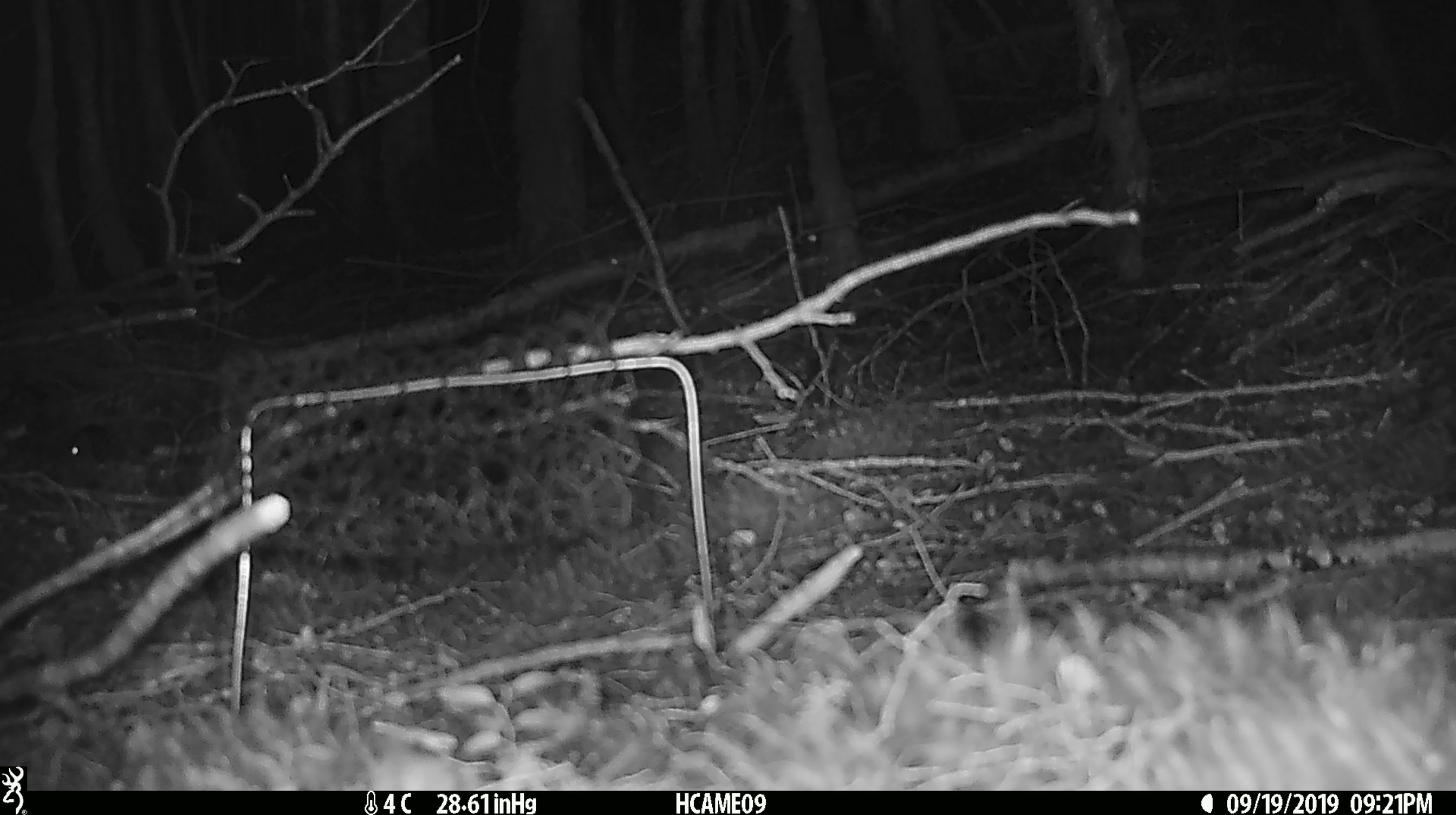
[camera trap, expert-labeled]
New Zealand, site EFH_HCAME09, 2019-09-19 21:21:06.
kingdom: Animalia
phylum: Chordata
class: Mammalia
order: Rodentia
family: Muridae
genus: Mus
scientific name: Mus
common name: mouse